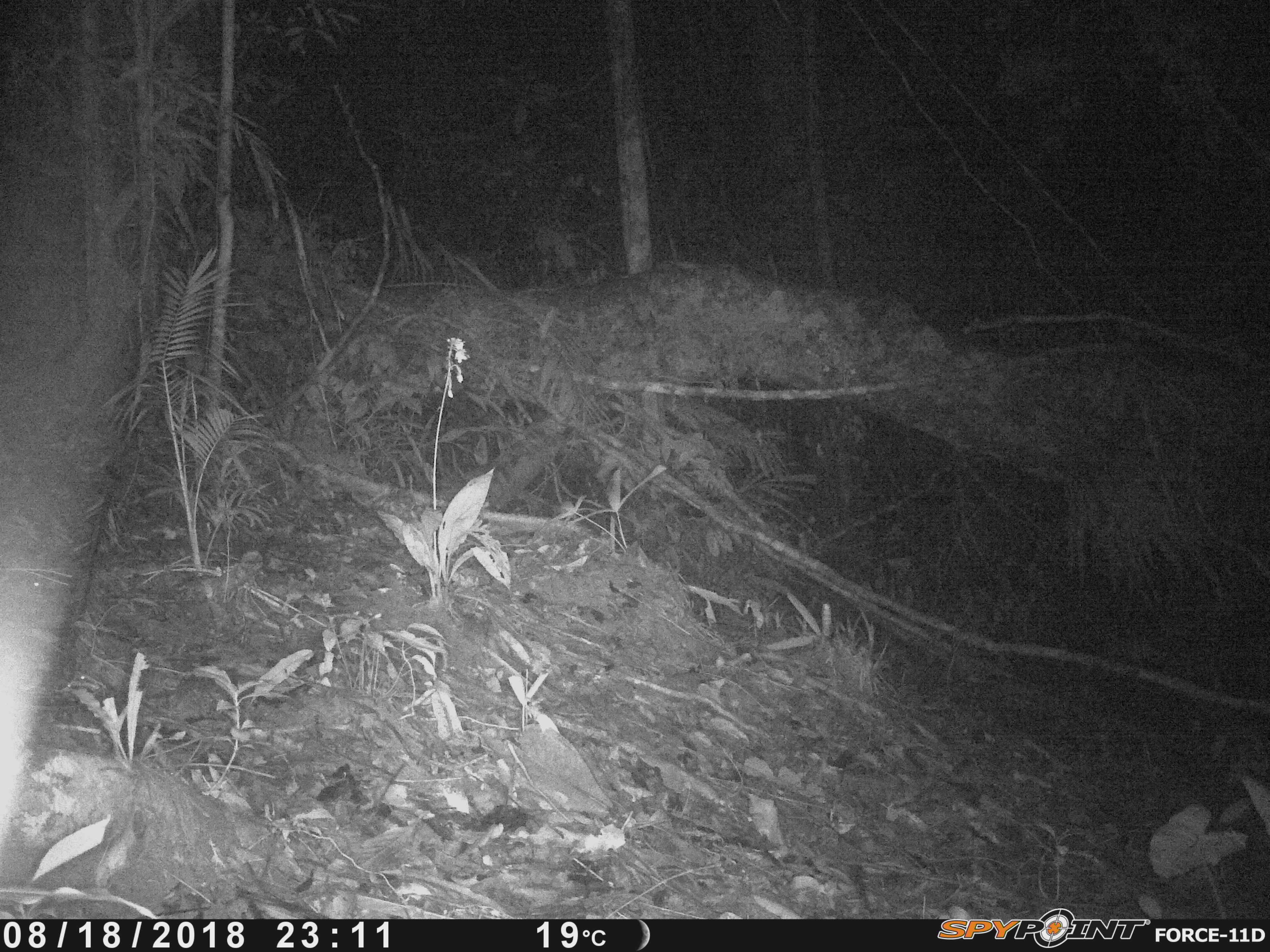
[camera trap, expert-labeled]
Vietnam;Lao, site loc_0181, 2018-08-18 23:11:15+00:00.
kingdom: Animalia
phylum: Chordata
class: Mammalia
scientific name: Mammalia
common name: mammal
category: unidentified small mammal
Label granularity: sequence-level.